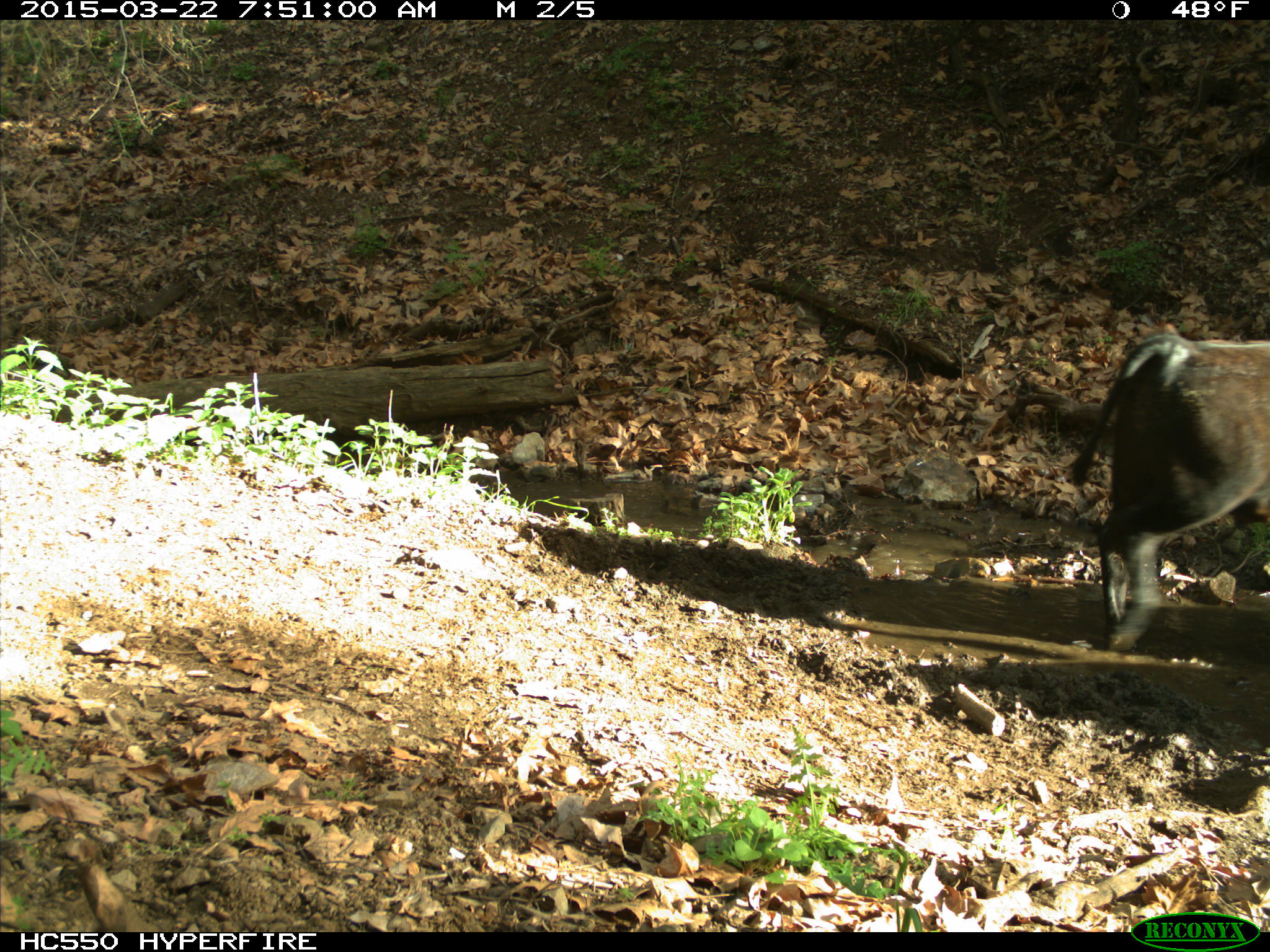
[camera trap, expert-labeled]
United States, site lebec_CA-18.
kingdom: Animalia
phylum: Chordata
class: Mammalia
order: Artiodactyla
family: Bovidae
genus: Bos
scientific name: Bos taurus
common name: domestic cow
Bos taurus (domestic cow).